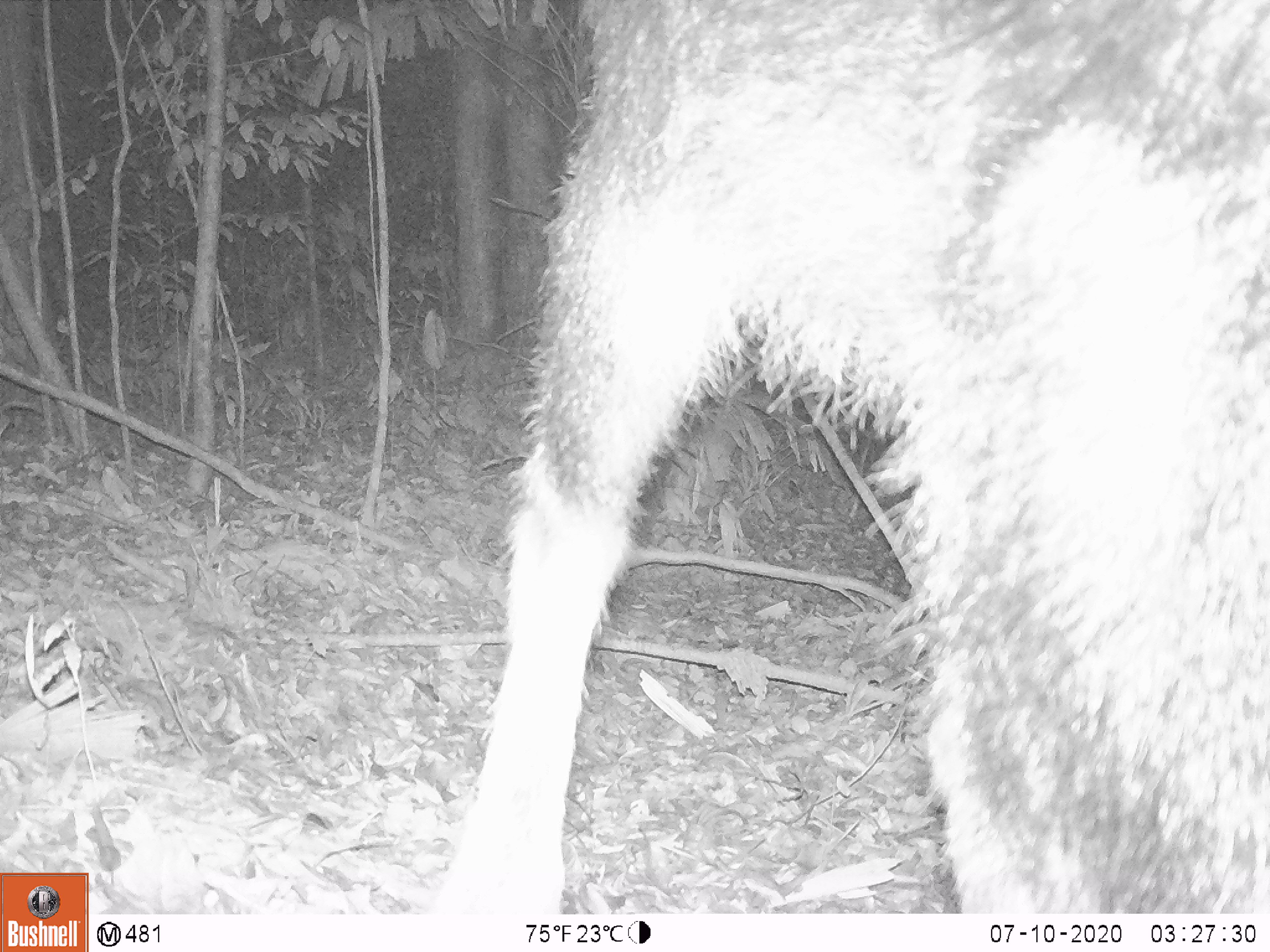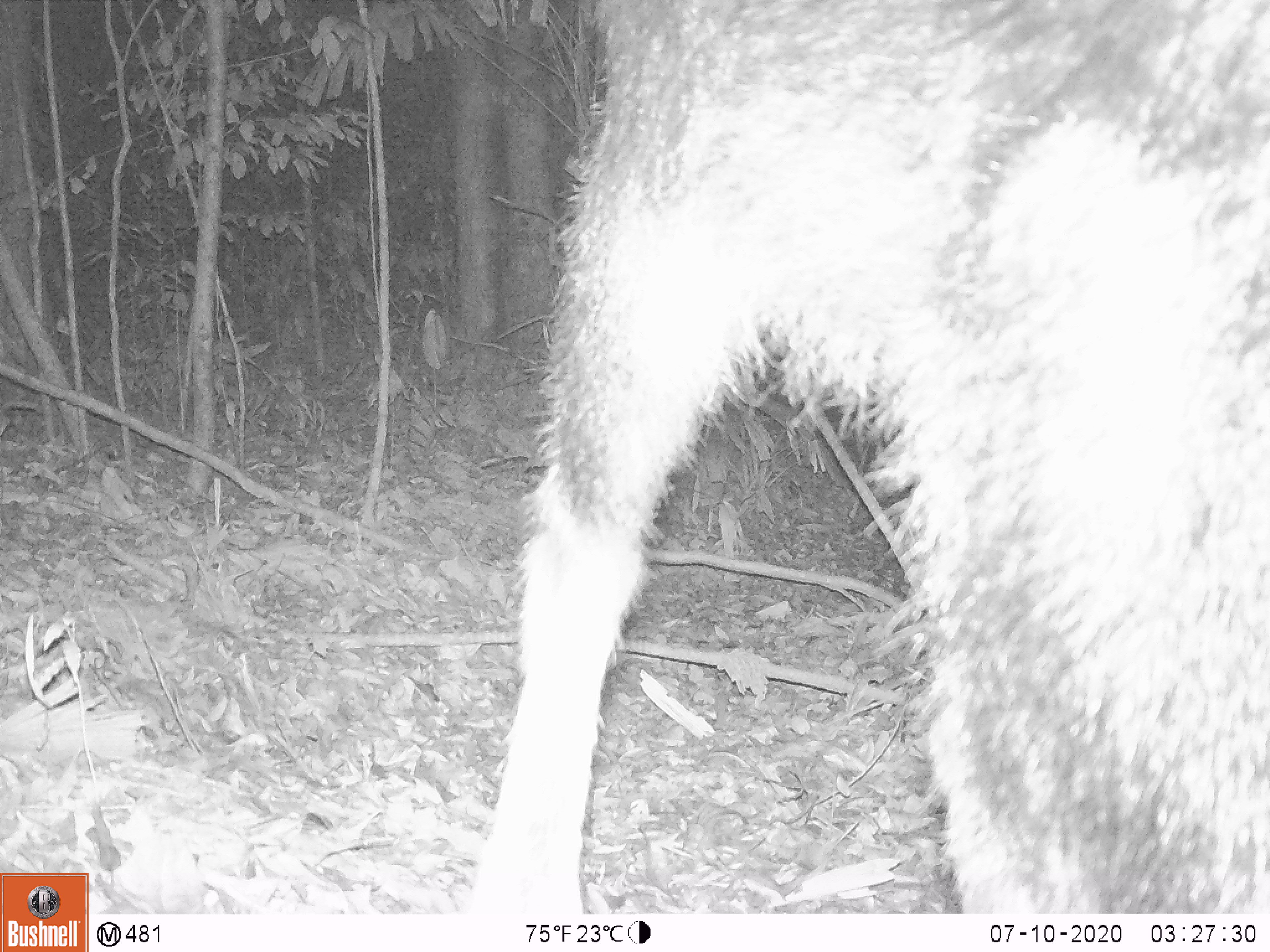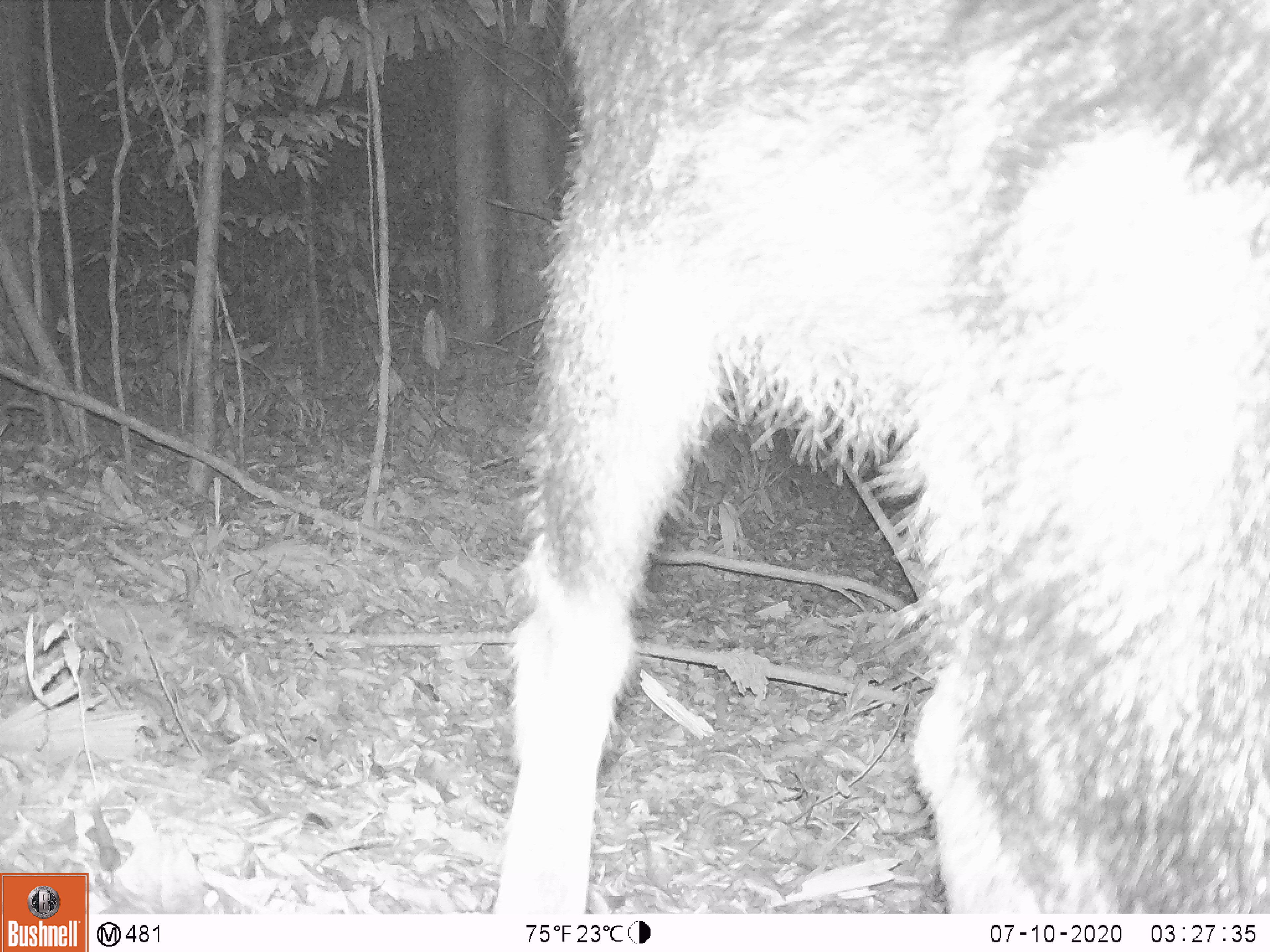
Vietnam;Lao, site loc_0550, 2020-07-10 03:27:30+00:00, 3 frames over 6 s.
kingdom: Animalia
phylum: Chordata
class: Mammalia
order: Artiodactyla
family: Bovidae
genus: Capricornis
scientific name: Capricornis sumatraensis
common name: chinese serow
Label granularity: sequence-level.